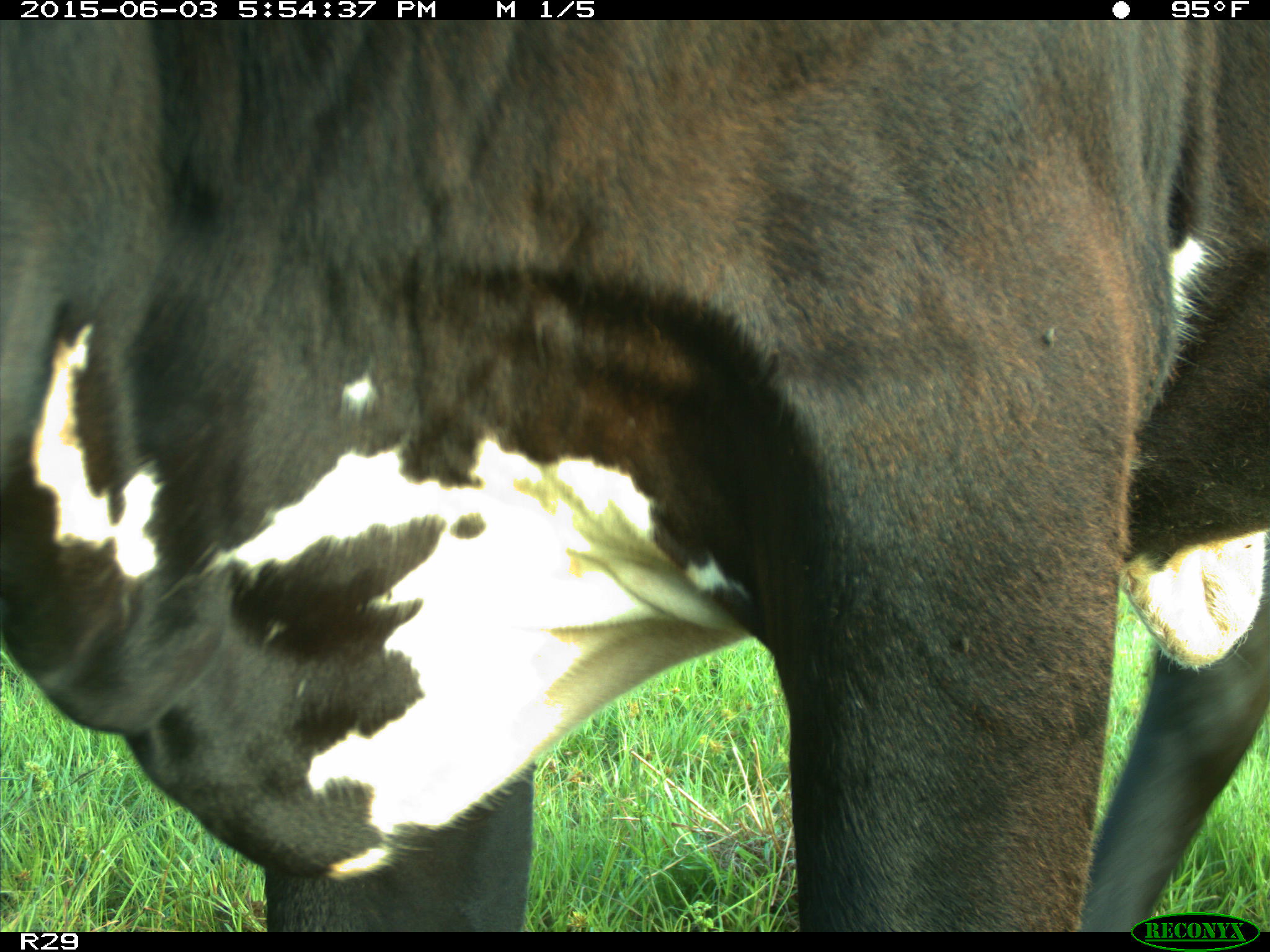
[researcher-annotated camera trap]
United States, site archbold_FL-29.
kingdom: Animalia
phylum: Chordata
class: Mammalia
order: Artiodactyla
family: Bovidae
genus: Bos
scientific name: Bos taurus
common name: domestic cow